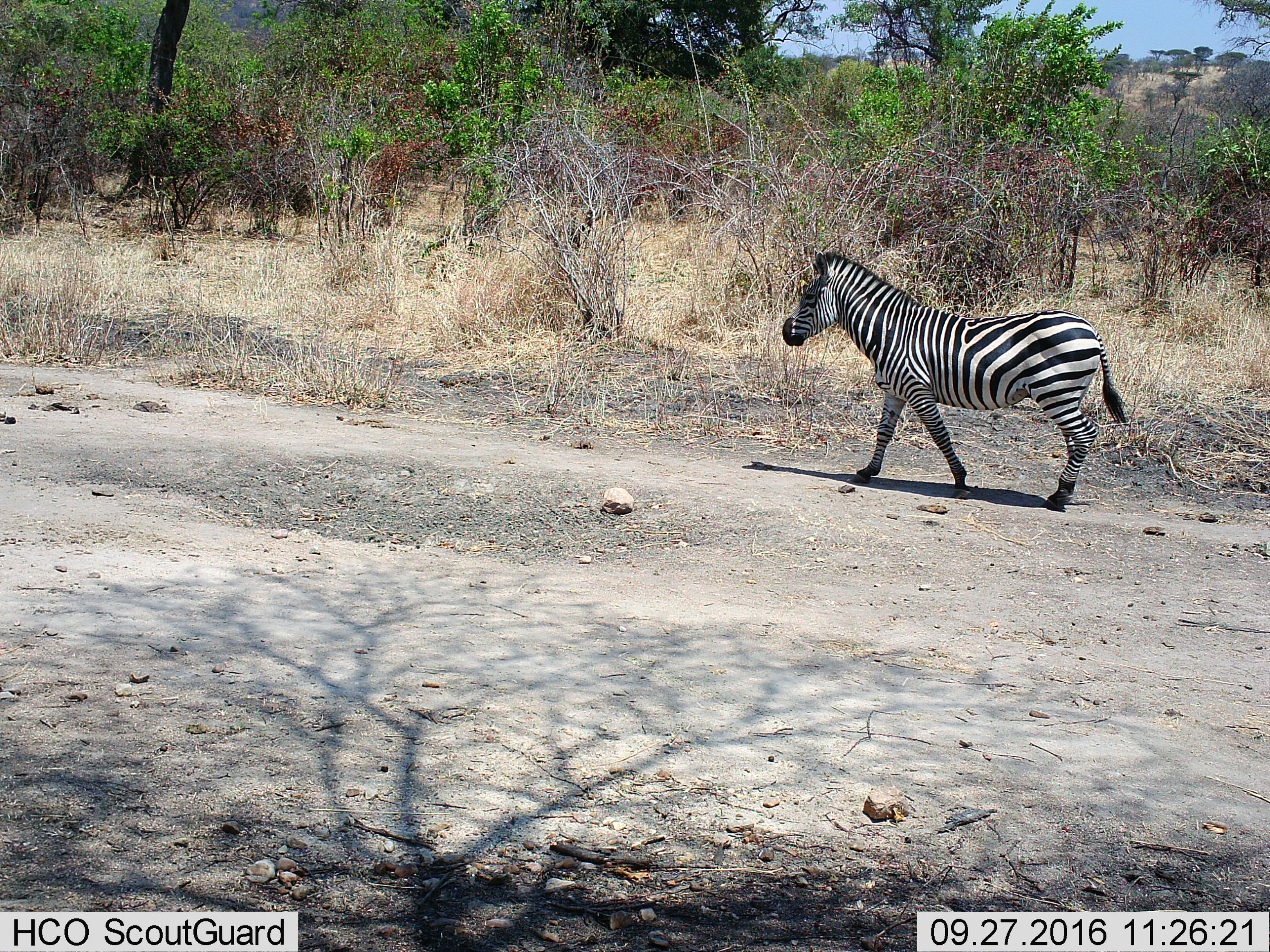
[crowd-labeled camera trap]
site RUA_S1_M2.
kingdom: Animalia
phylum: Chordata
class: Mammalia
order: Perissodactyla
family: Equidae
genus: Equus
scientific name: Equus quagga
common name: plains zebra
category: zebraplains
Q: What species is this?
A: Zebraplains (plains zebra) (Equus quagga).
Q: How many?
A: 1.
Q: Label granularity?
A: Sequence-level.